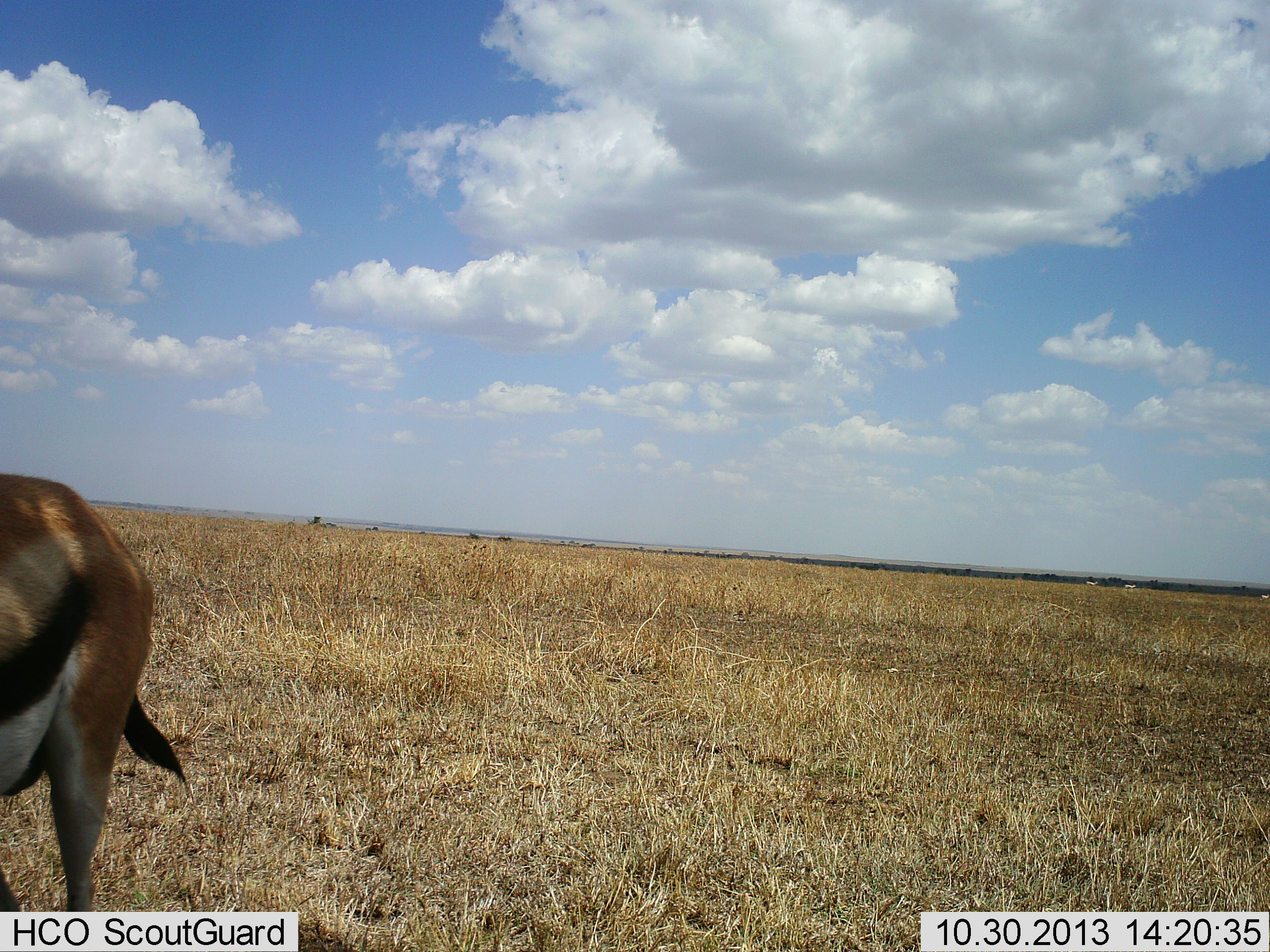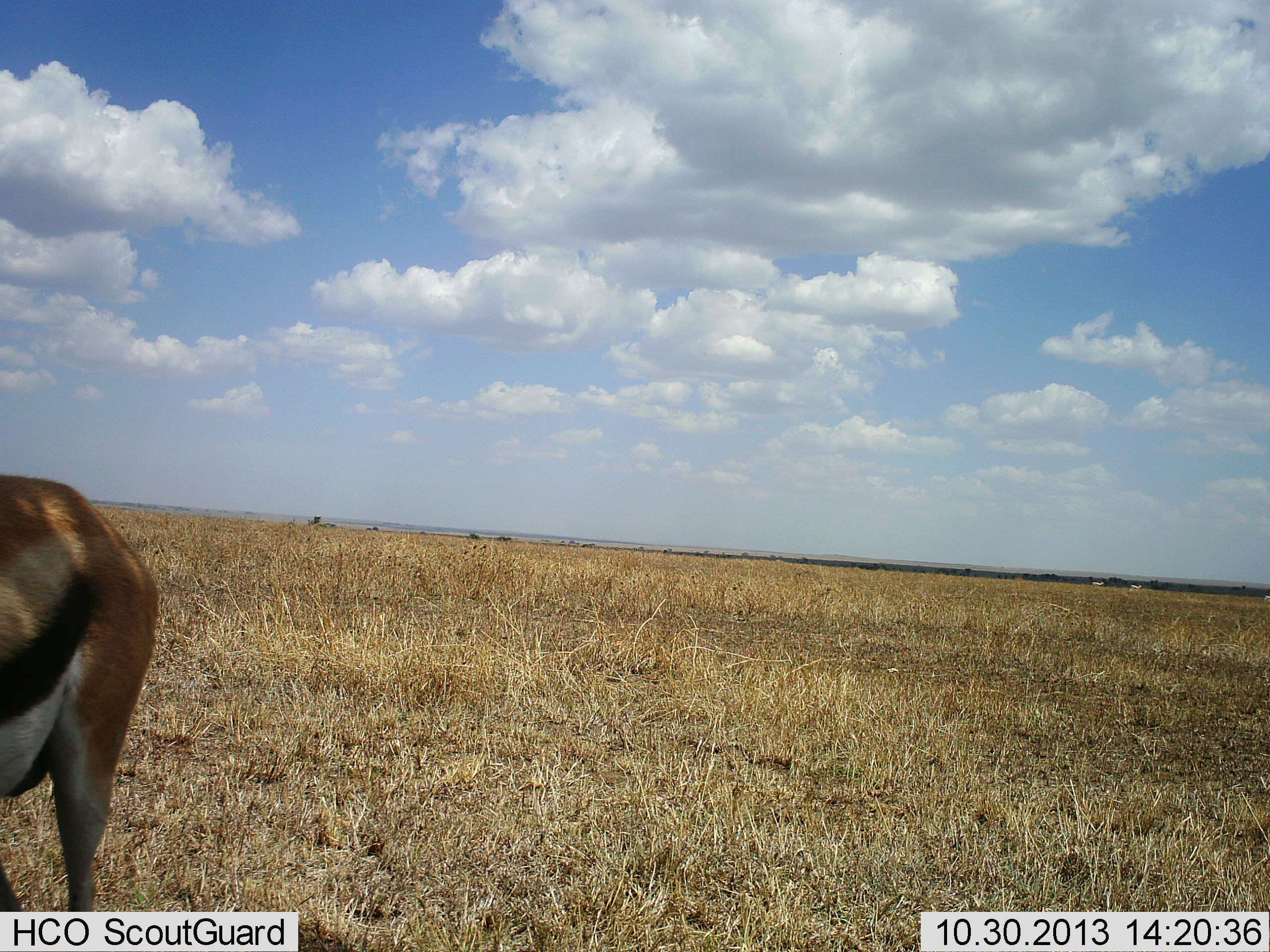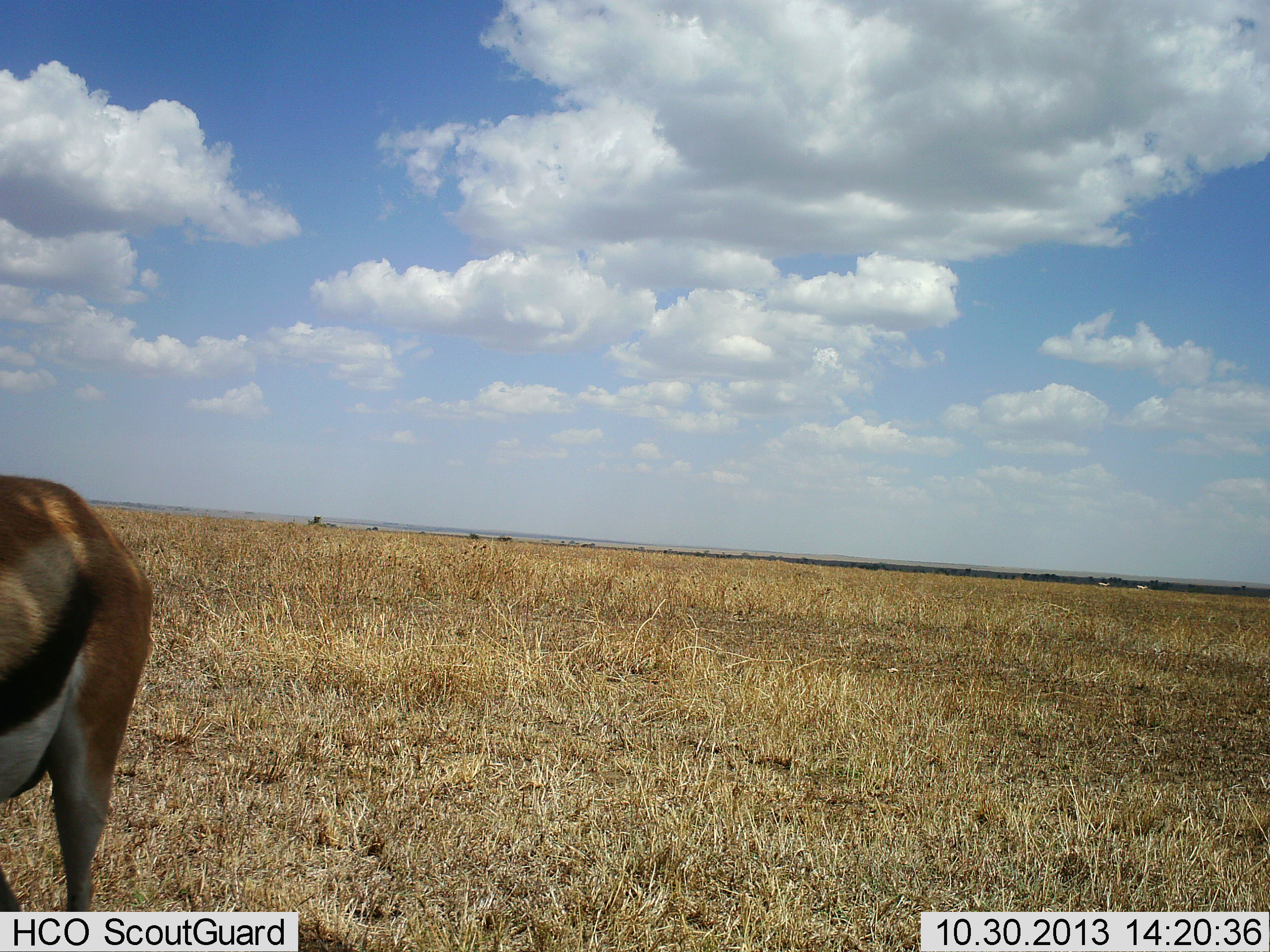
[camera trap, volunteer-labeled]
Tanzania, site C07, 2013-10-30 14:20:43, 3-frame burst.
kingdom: Animalia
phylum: Chordata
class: Mammalia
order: Artiodactyla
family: Bovidae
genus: Eudorcas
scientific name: Eudorcas thomsonii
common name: thomson's gazelle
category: gazellethomsons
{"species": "gazellethomsons (thomson's gazelle) (Eudorcas thomsonii)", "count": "1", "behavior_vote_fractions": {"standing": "83%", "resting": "0%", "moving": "17%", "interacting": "0%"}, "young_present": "0%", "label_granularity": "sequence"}